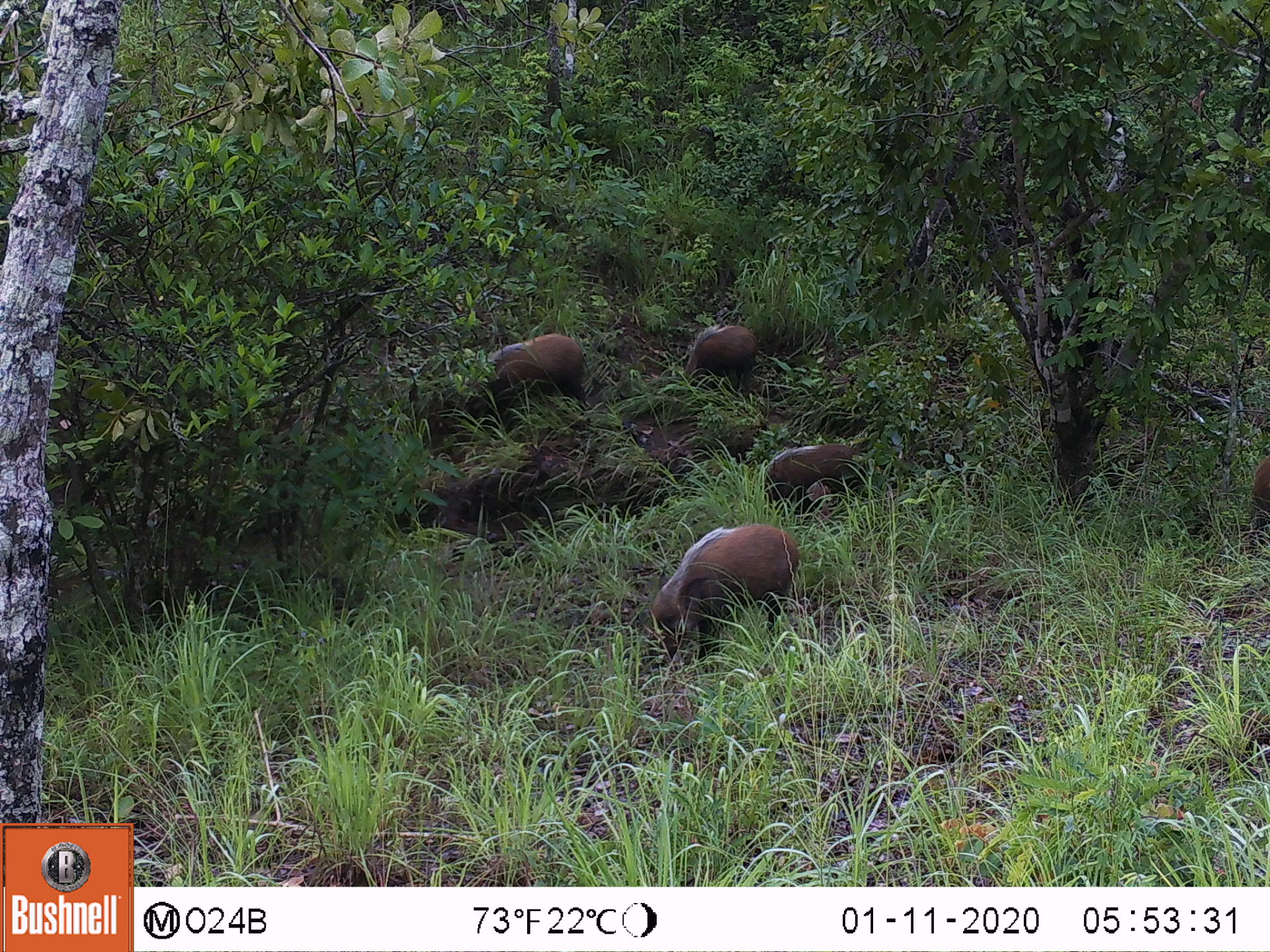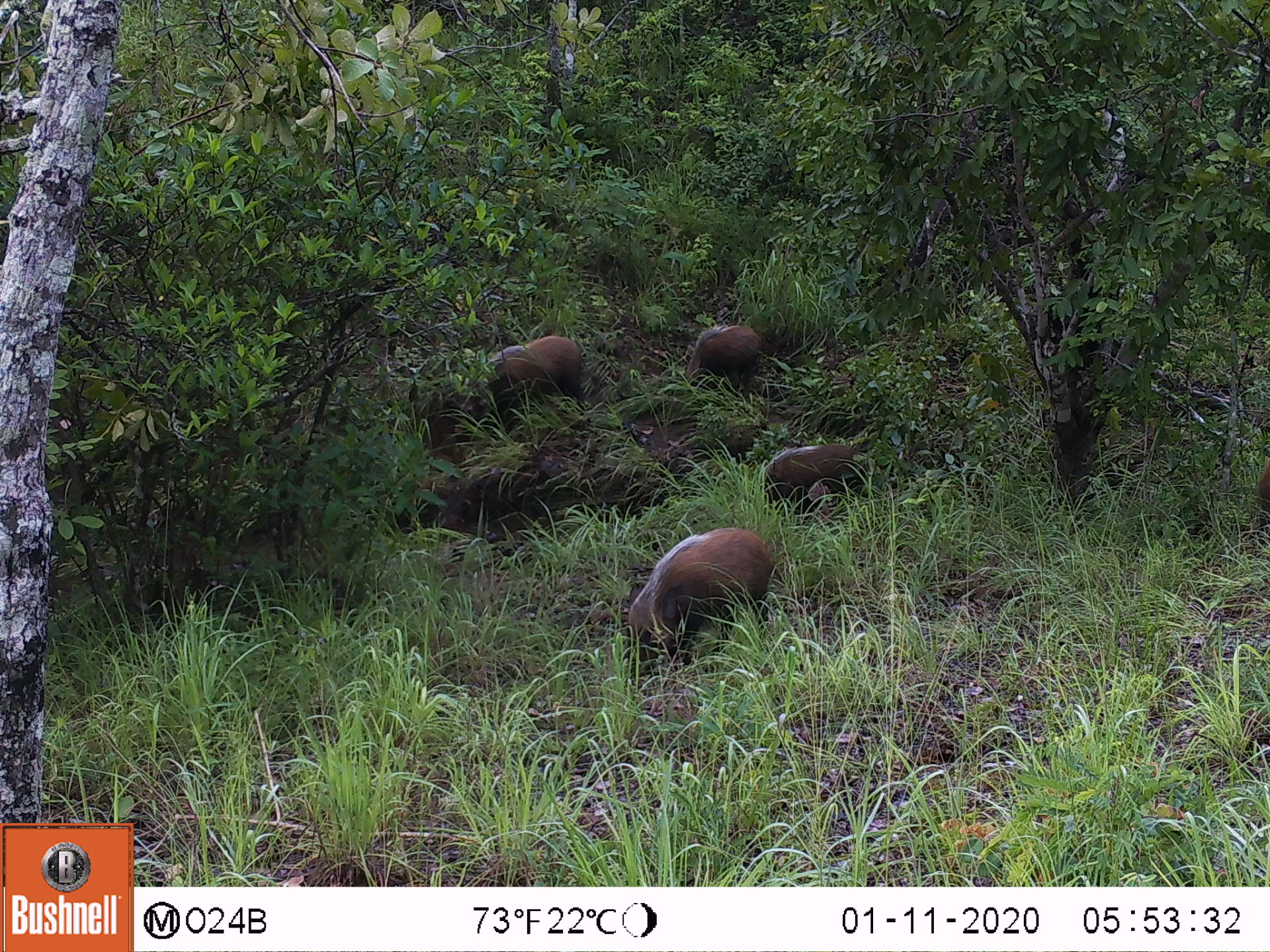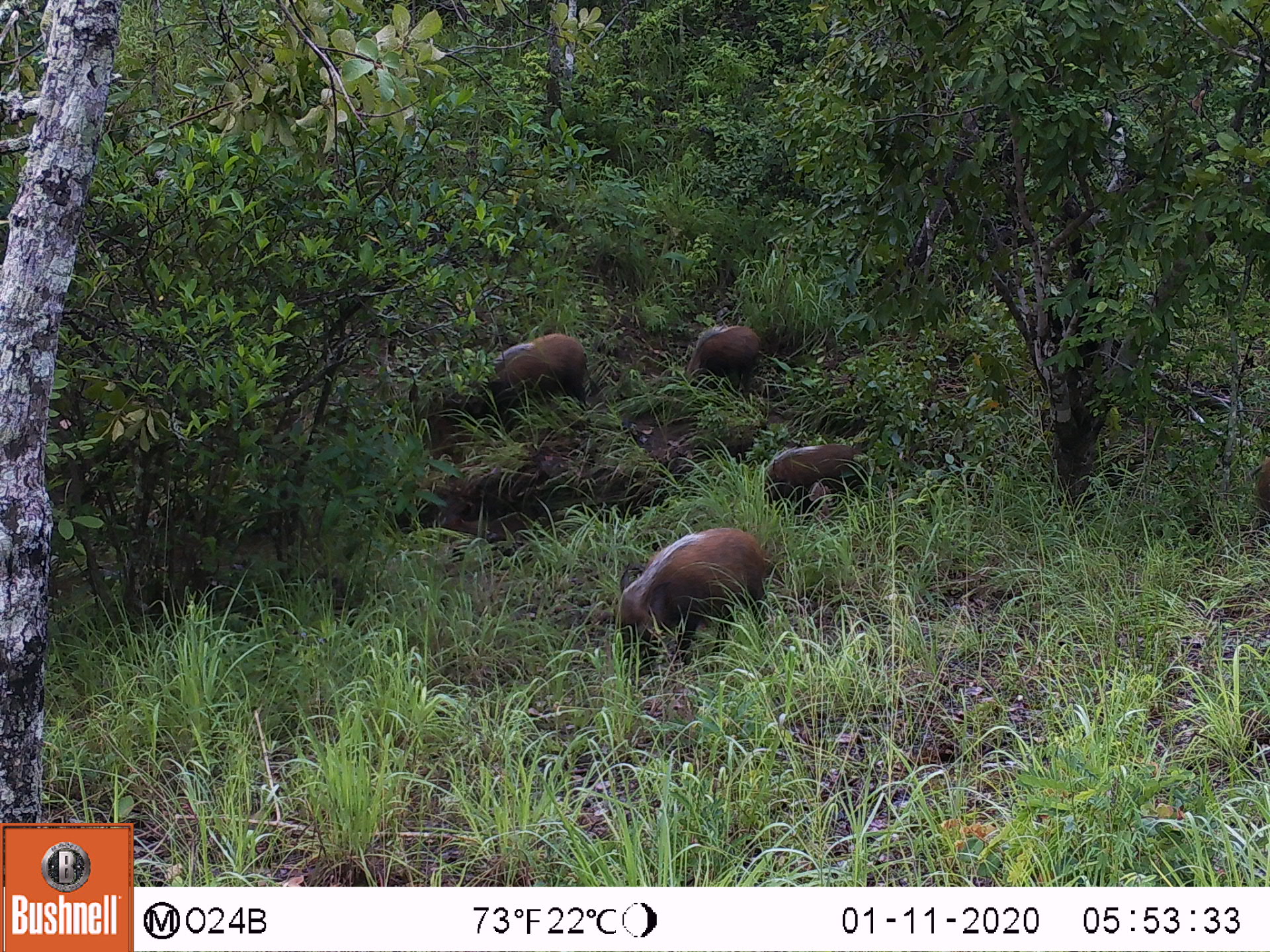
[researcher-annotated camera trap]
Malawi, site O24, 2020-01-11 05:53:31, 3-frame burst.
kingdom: Animalia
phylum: Chordata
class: Mammalia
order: Artiodactyla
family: Suidae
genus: Potamochoerus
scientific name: Potamochoerus larvatus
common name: bushpig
Bushpig (Potamochoerus larvatus), count 5.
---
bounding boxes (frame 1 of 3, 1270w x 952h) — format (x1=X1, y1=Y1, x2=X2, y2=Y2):
bushpig: (x1=649, y1=518, x2=798, y2=670); (x1=484, y1=325, x2=588, y2=409); (x1=757, y1=440, x2=870, y2=514); (x1=682, y1=316, x2=758, y2=397); (x1=1245, y1=453, x2=1268, y2=525)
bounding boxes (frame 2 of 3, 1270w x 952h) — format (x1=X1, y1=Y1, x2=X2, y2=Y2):
bushpig: (x1=620, y1=521, x2=779, y2=666); (x1=762, y1=429, x2=872, y2=507); (x1=473, y1=338, x2=591, y2=404); (x1=685, y1=320, x2=779, y2=391)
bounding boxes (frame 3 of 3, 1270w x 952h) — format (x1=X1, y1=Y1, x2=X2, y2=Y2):
bushpig: (x1=616, y1=520, x2=769, y2=679); (x1=484, y1=327, x2=588, y2=422); (x1=757, y1=441, x2=871, y2=511); (x1=685, y1=317, x2=769, y2=393)